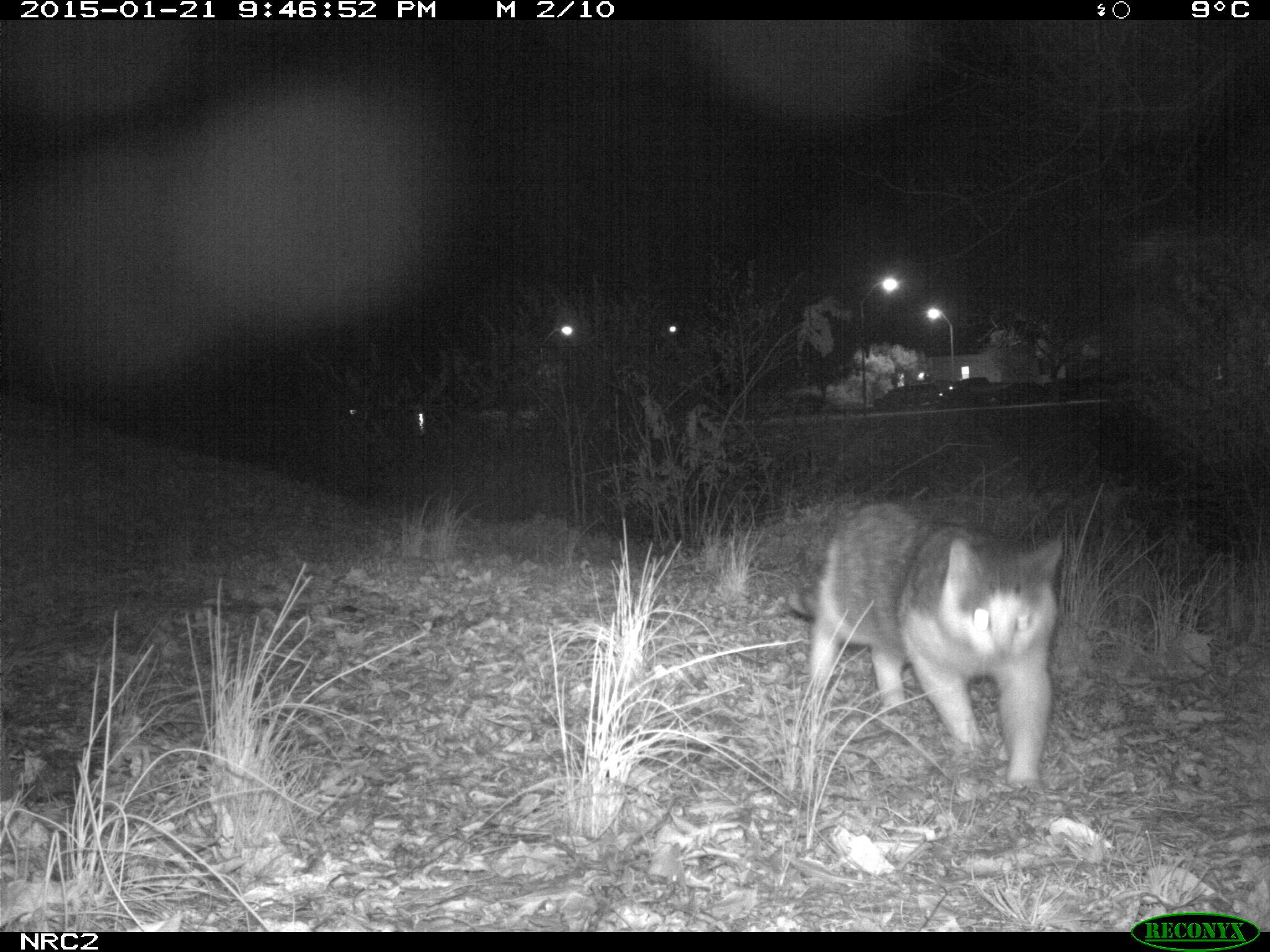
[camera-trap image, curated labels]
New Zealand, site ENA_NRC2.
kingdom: Animalia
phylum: Chordata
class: Mammalia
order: Carnivora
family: Felidae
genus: Felis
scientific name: Felis catus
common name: domestic cat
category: cat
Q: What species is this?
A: Cat (domestic cat) (Felis catus).